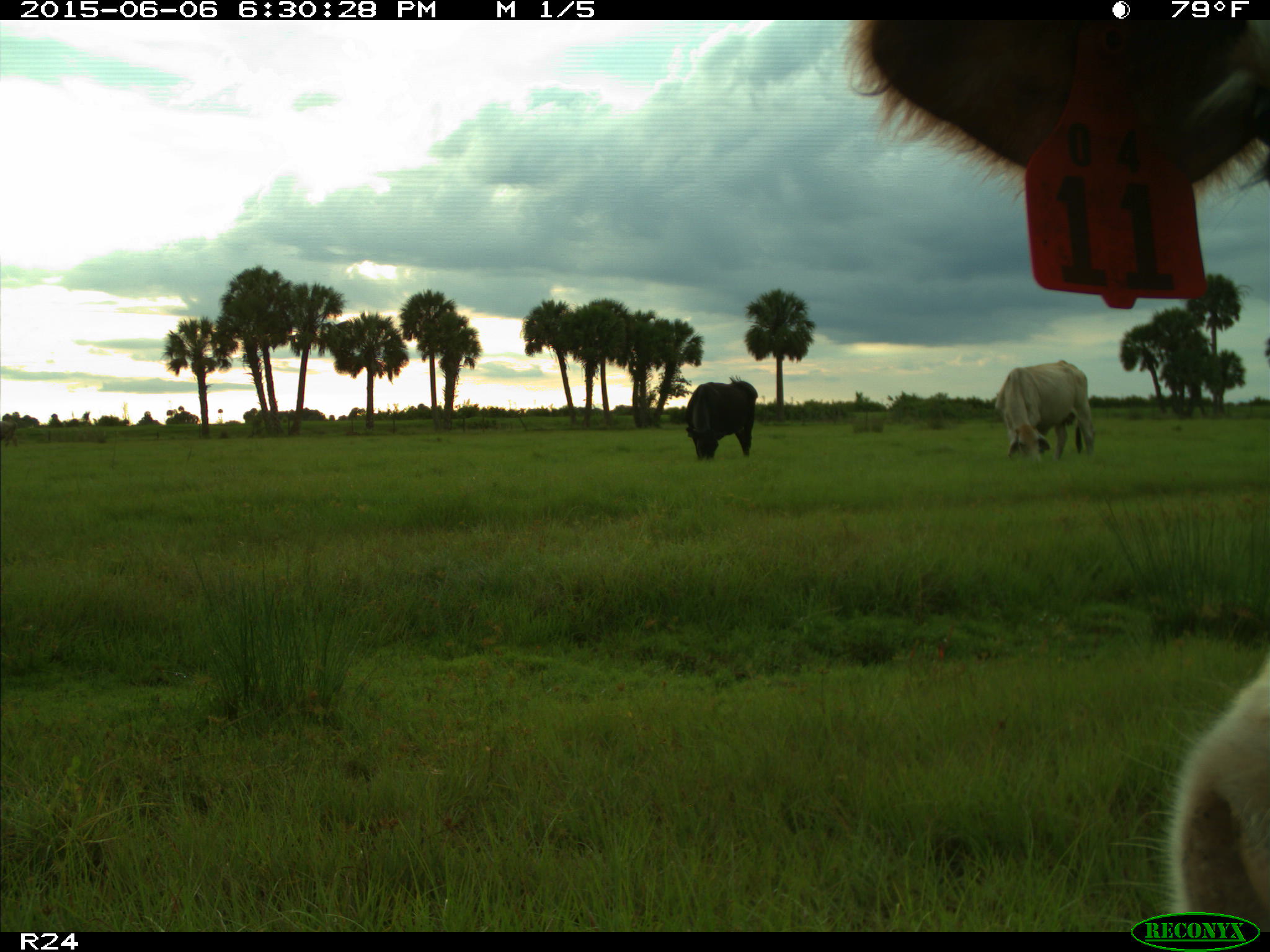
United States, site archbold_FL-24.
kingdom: Animalia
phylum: Chordata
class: Mammalia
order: Artiodactyla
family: Bovidae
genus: Bos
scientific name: Bos taurus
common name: domestic cow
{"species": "Bos taurus (domestic cow)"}